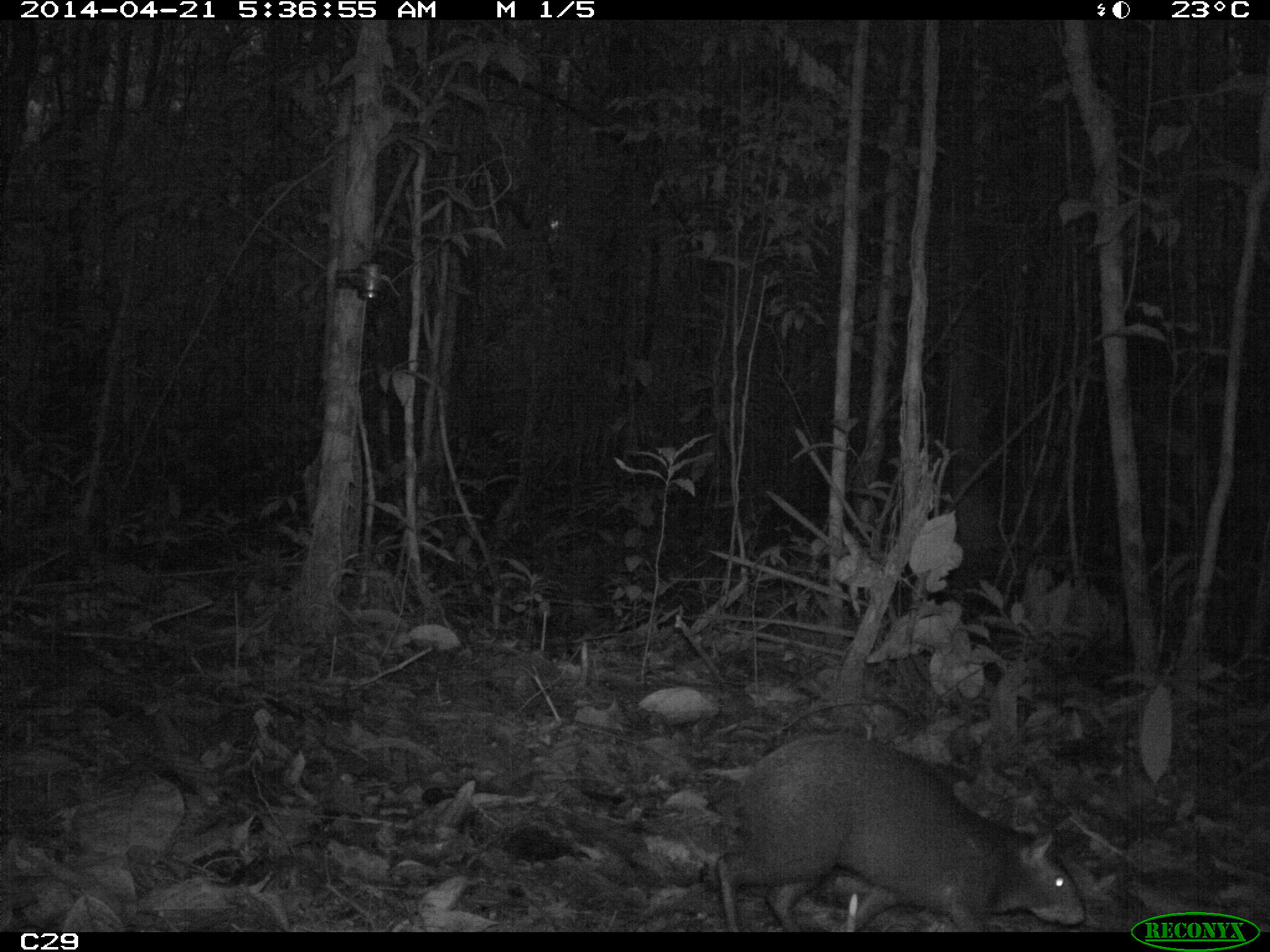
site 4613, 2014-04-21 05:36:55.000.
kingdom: Animalia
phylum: Chordata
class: Mammalia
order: Rodentia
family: Dasyproctidae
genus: Dasyprocta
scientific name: Dasyprocta leporina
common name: red-rumped agouti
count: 1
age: adult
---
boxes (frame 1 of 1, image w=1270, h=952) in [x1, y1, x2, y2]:
dasyprocta leporina: [712, 733, 1086, 931]